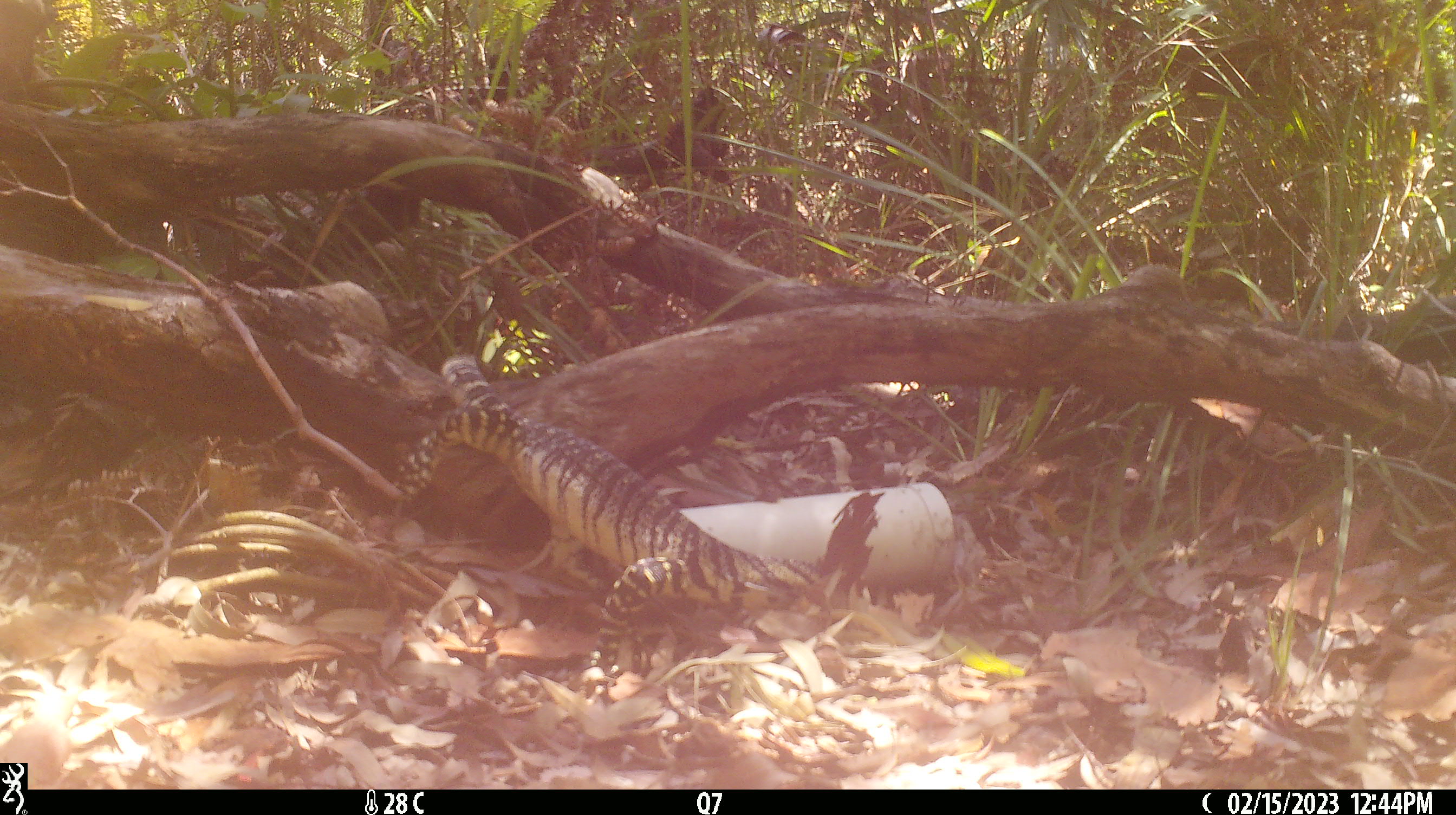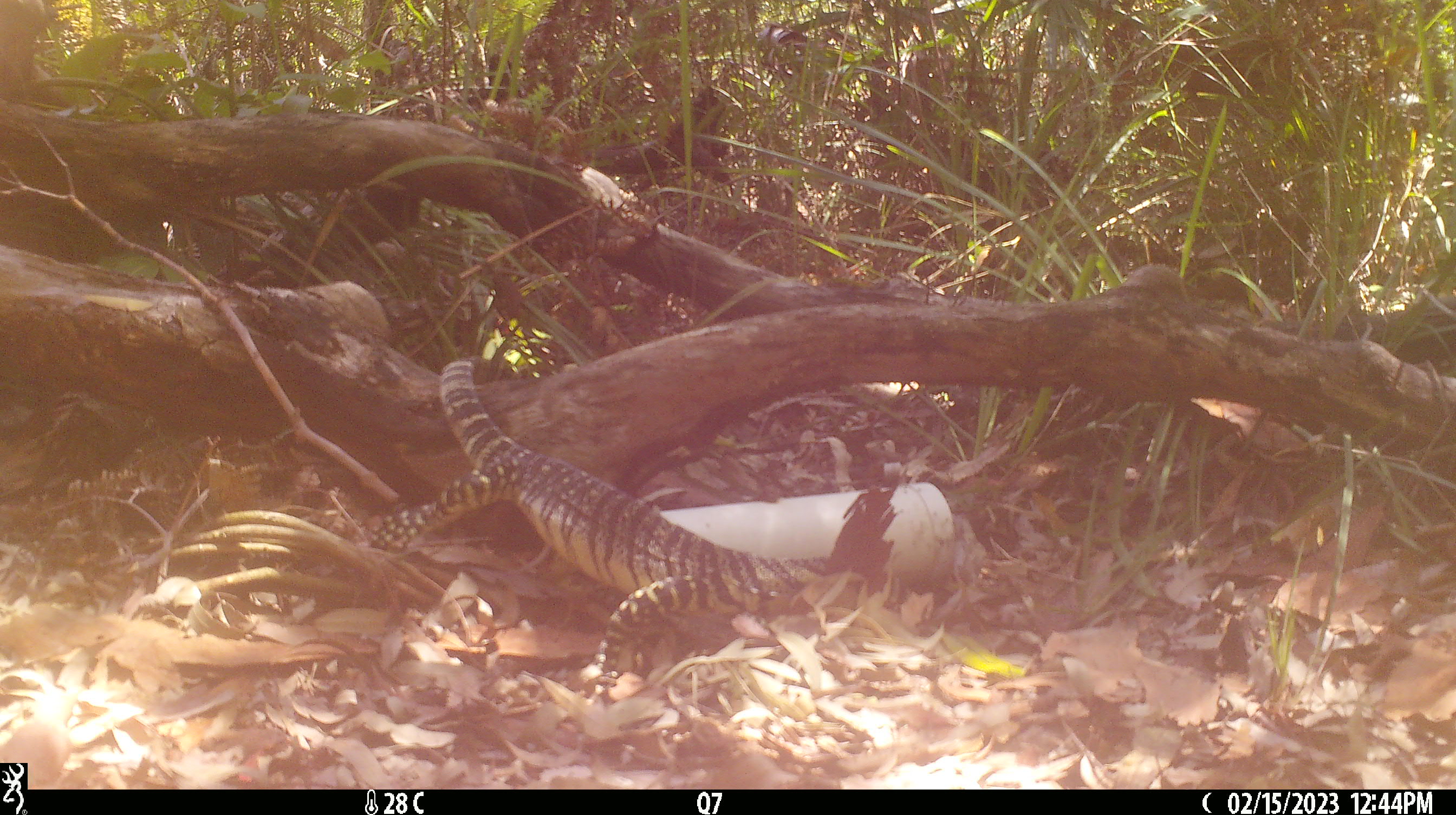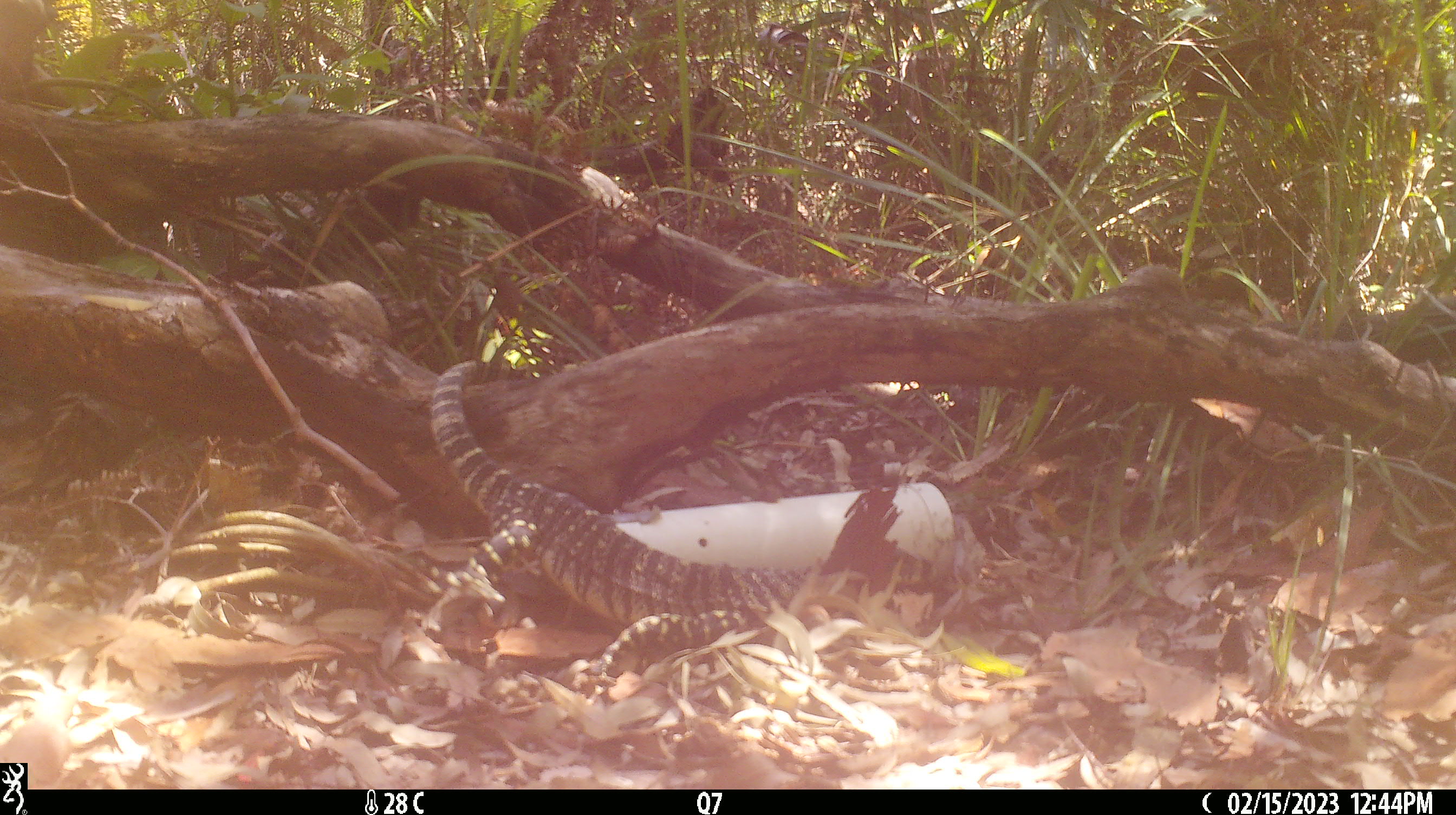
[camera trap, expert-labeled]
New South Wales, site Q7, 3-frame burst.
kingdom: Animalia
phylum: Chordata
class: Reptilia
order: Squamata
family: Varanidae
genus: Varanus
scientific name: Varanus varius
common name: lace monitor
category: goanna